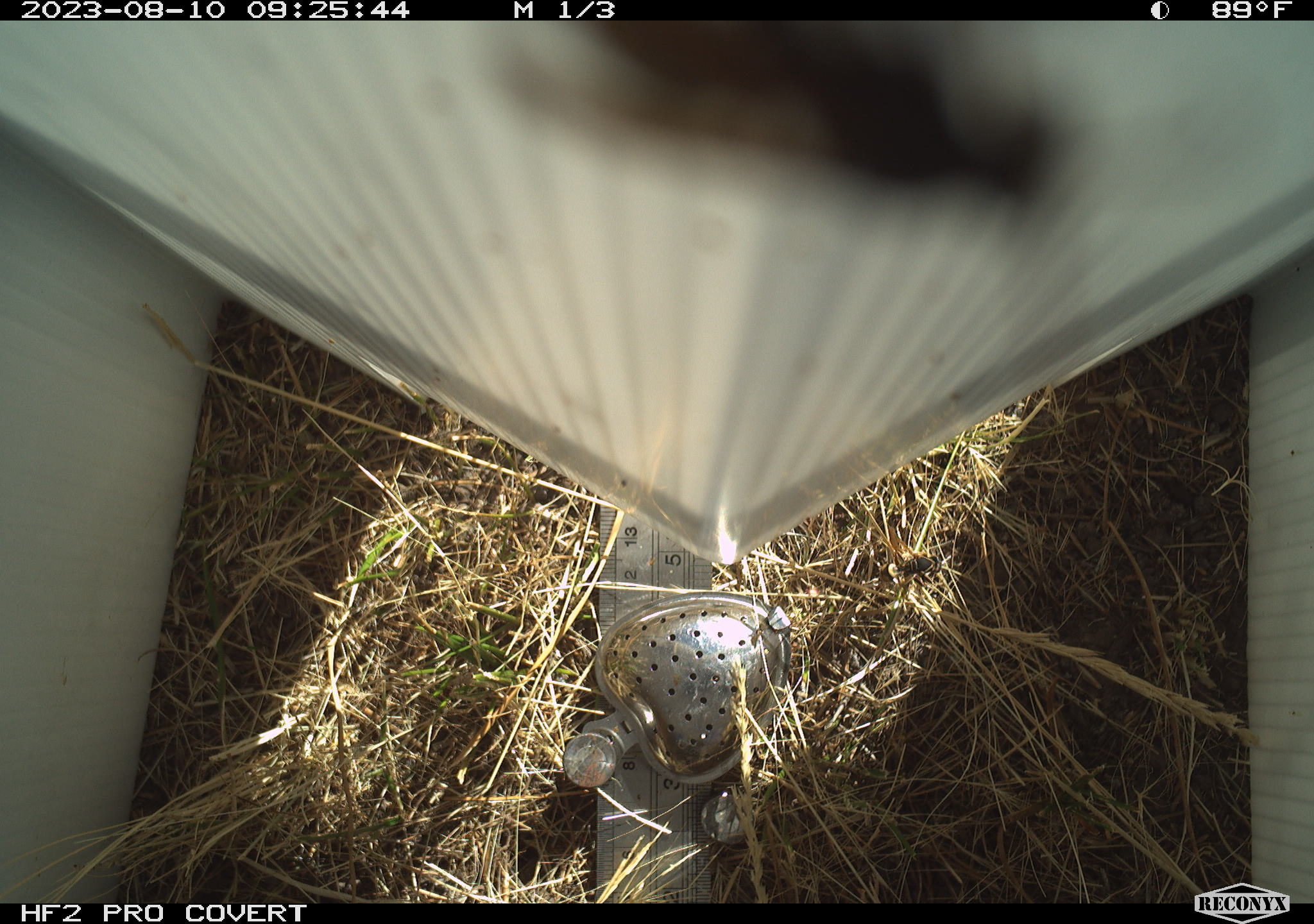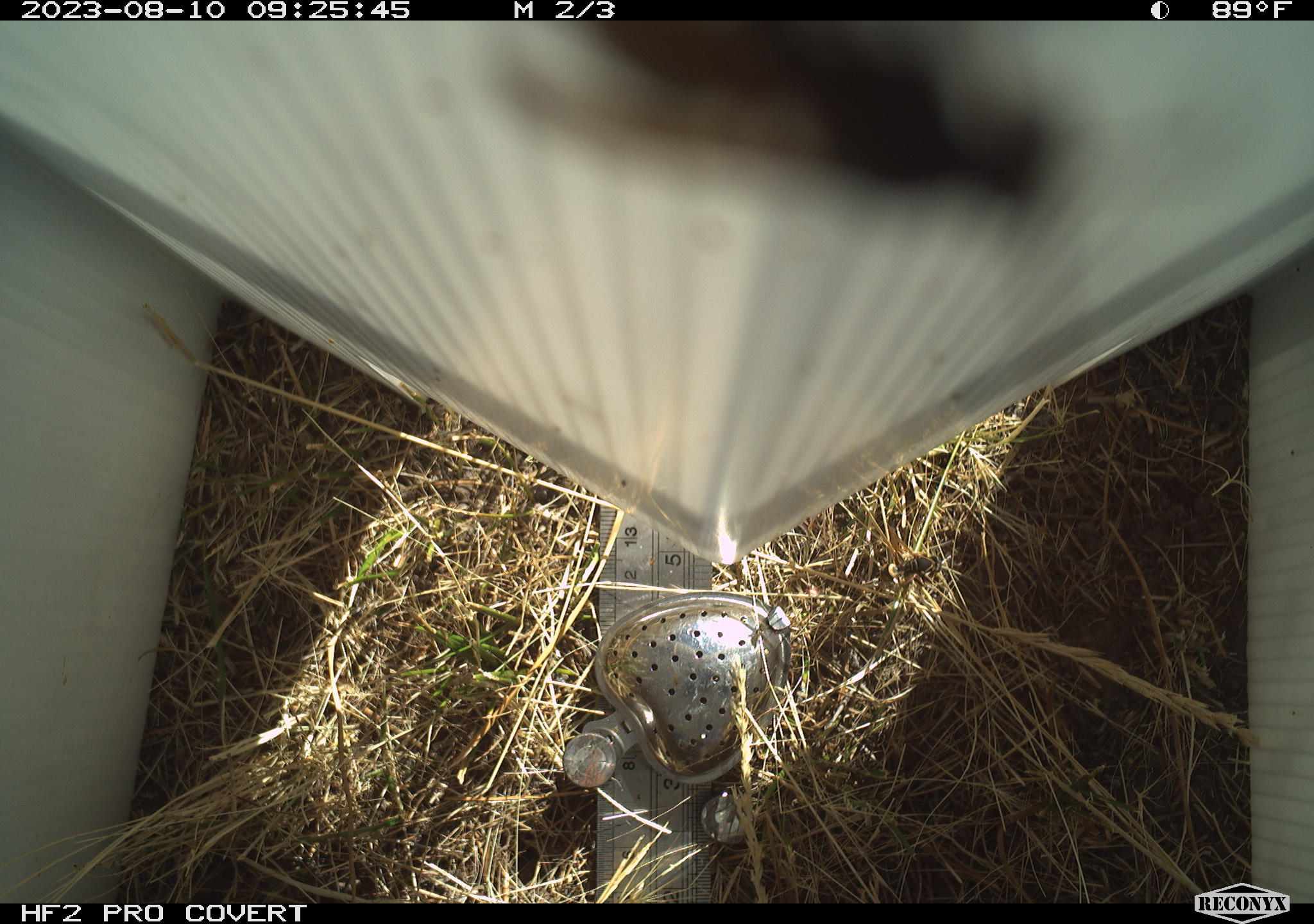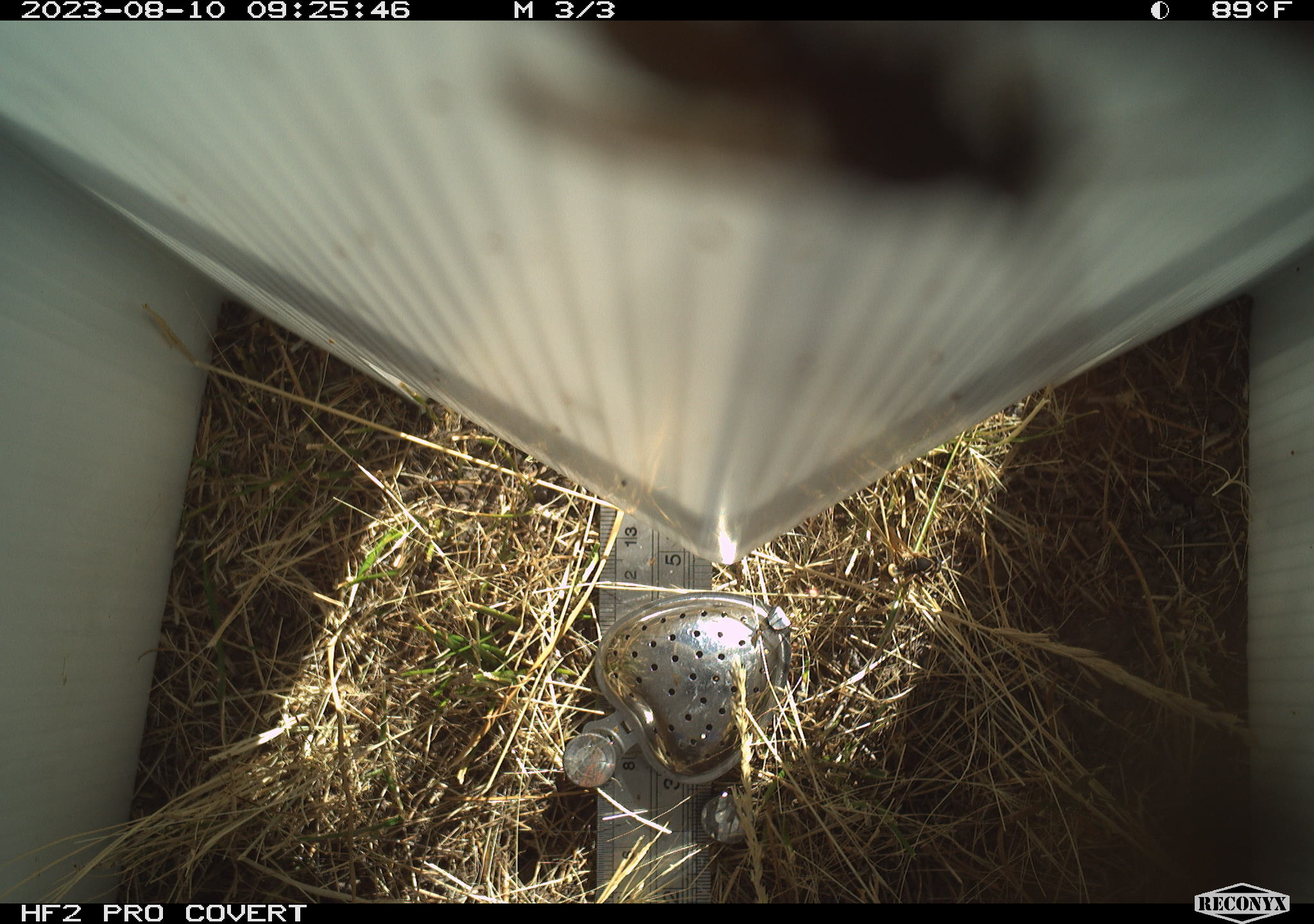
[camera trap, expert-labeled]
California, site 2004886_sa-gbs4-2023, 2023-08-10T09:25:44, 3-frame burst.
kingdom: Animalia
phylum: Arthropoda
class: Insecta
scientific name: Insecta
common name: insect